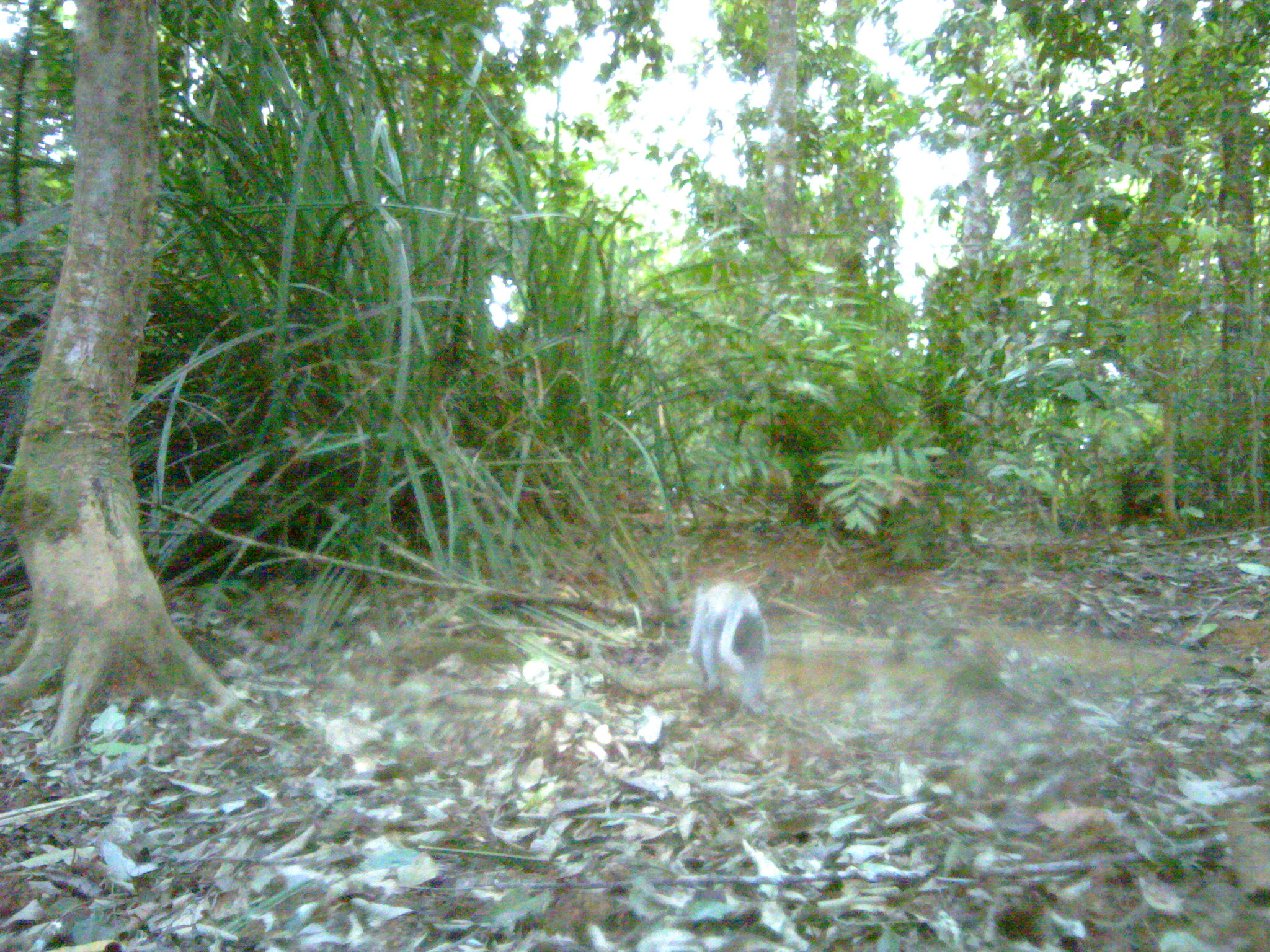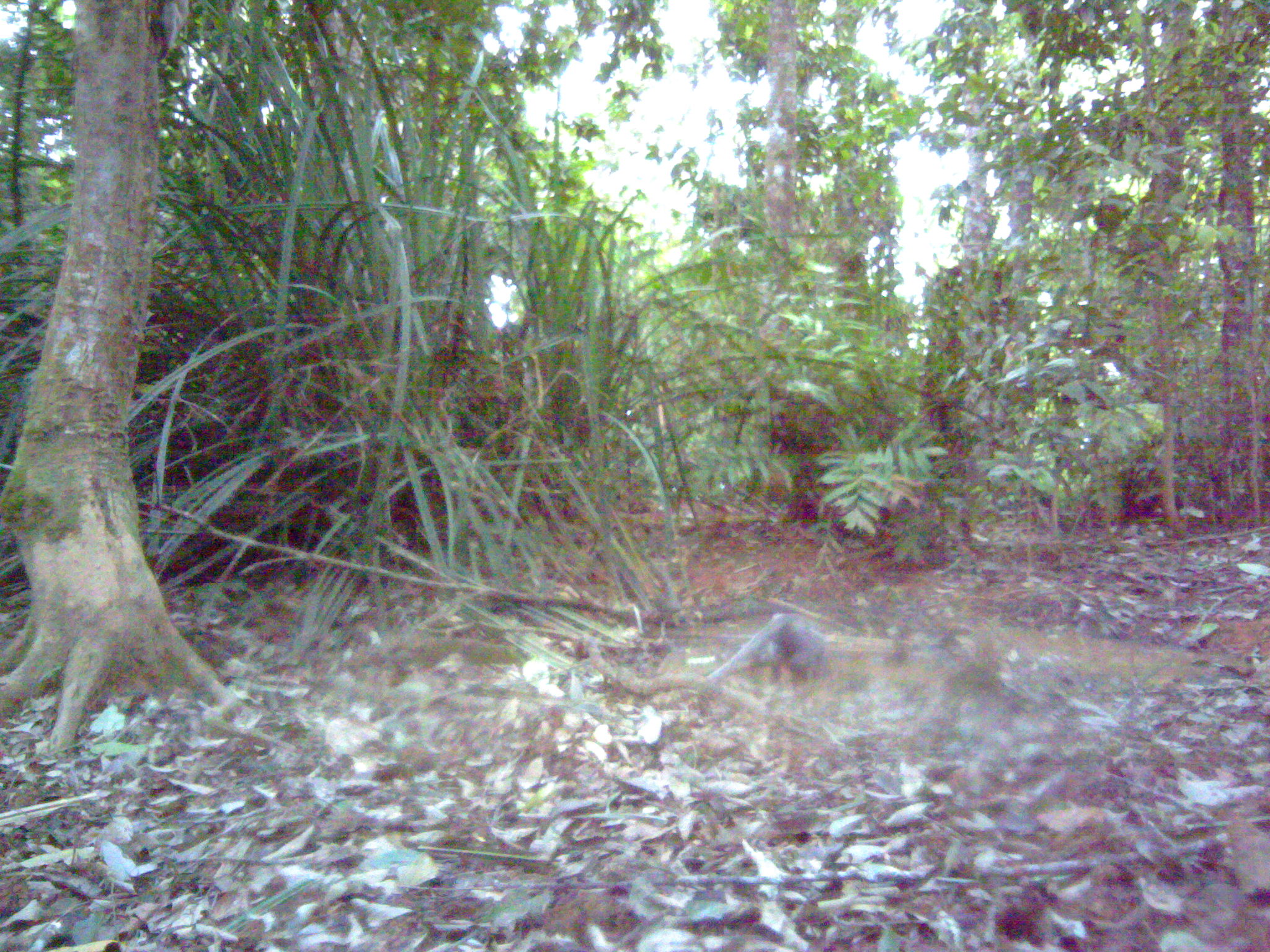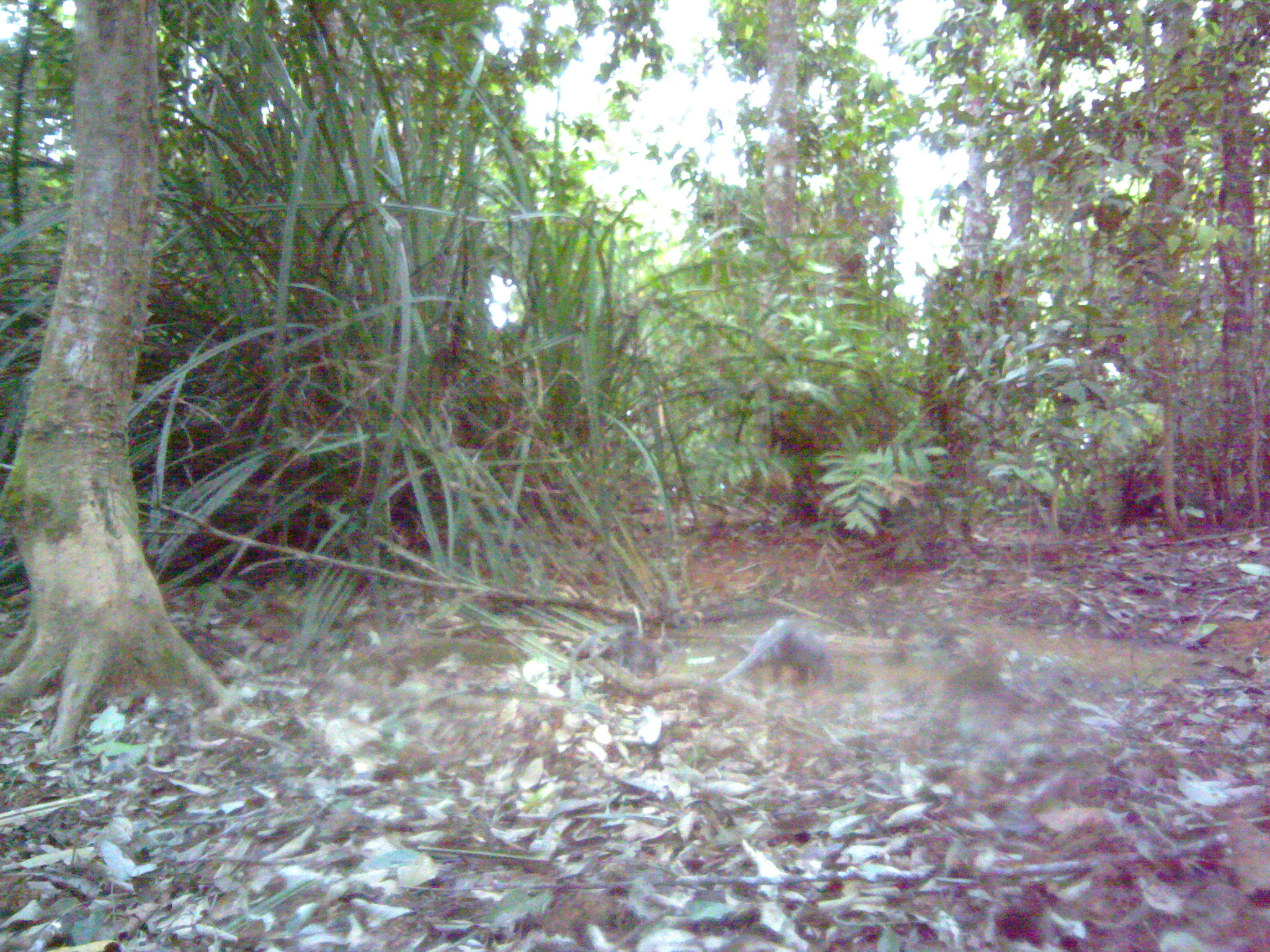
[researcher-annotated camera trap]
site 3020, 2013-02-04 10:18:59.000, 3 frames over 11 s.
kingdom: Animalia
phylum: Chordata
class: Mammalia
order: Primates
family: Cercopithecidae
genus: Macaca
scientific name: Macaca fascicularis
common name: crab-eating macaque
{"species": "Macaca fascicularis (crab-eating macaque)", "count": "1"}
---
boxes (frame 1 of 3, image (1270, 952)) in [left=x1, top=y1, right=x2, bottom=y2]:
macaca fascicularis: [left=688, top=581, right=768, bottom=715]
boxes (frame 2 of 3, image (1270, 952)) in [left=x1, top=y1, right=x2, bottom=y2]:
macaca fascicularis: [left=705, top=612, right=829, bottom=690]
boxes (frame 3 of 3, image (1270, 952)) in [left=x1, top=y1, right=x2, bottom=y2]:
macaca fascicularis: [left=708, top=616, right=831, bottom=690]; [left=573, top=623, right=663, bottom=674]